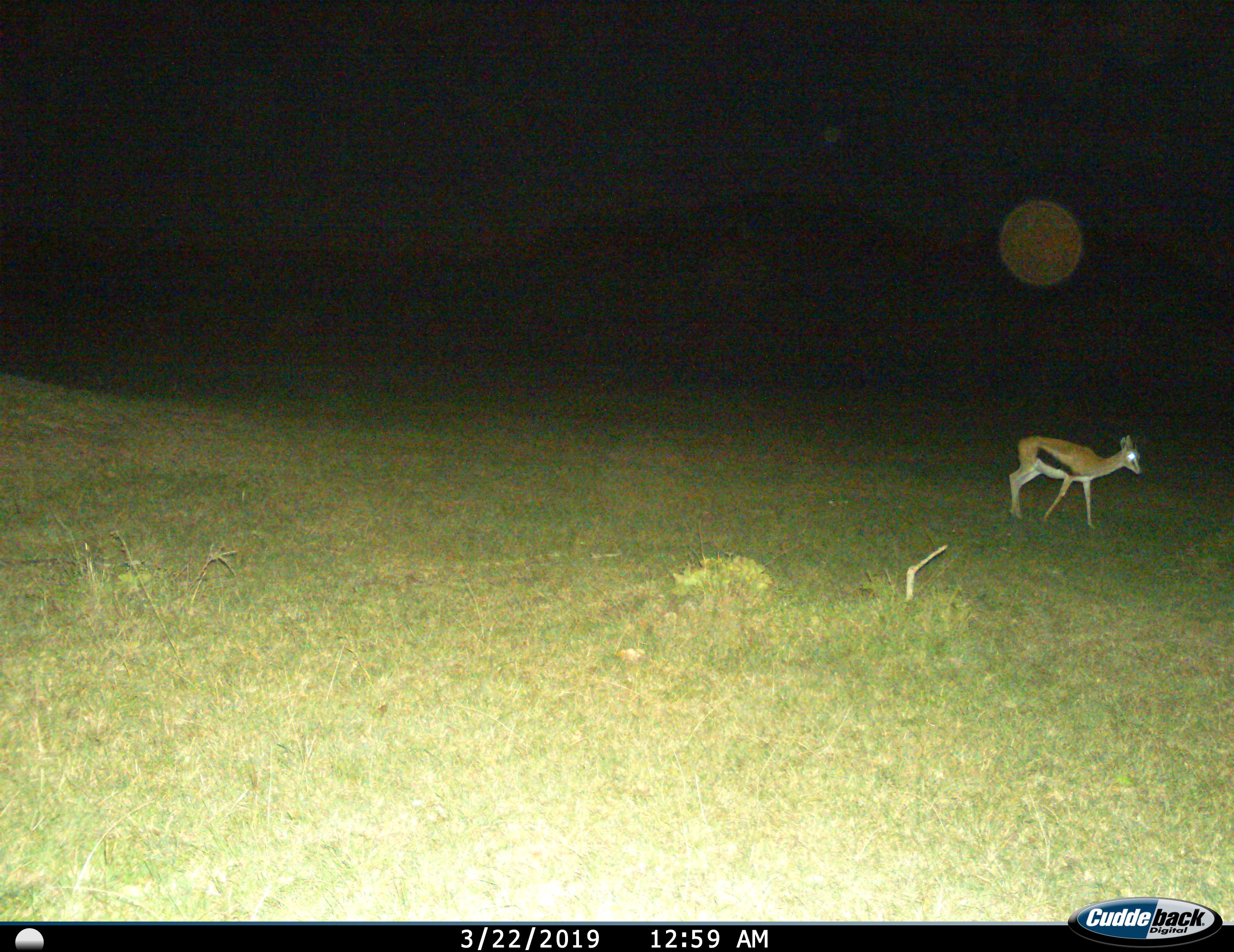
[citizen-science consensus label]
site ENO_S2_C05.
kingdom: Animalia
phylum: Chordata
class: Mammalia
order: Artiodactyla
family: Bovidae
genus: Eudorcas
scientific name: Eudorcas thomsonii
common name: thomson's gazelle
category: gazellethomsons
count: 1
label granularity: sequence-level